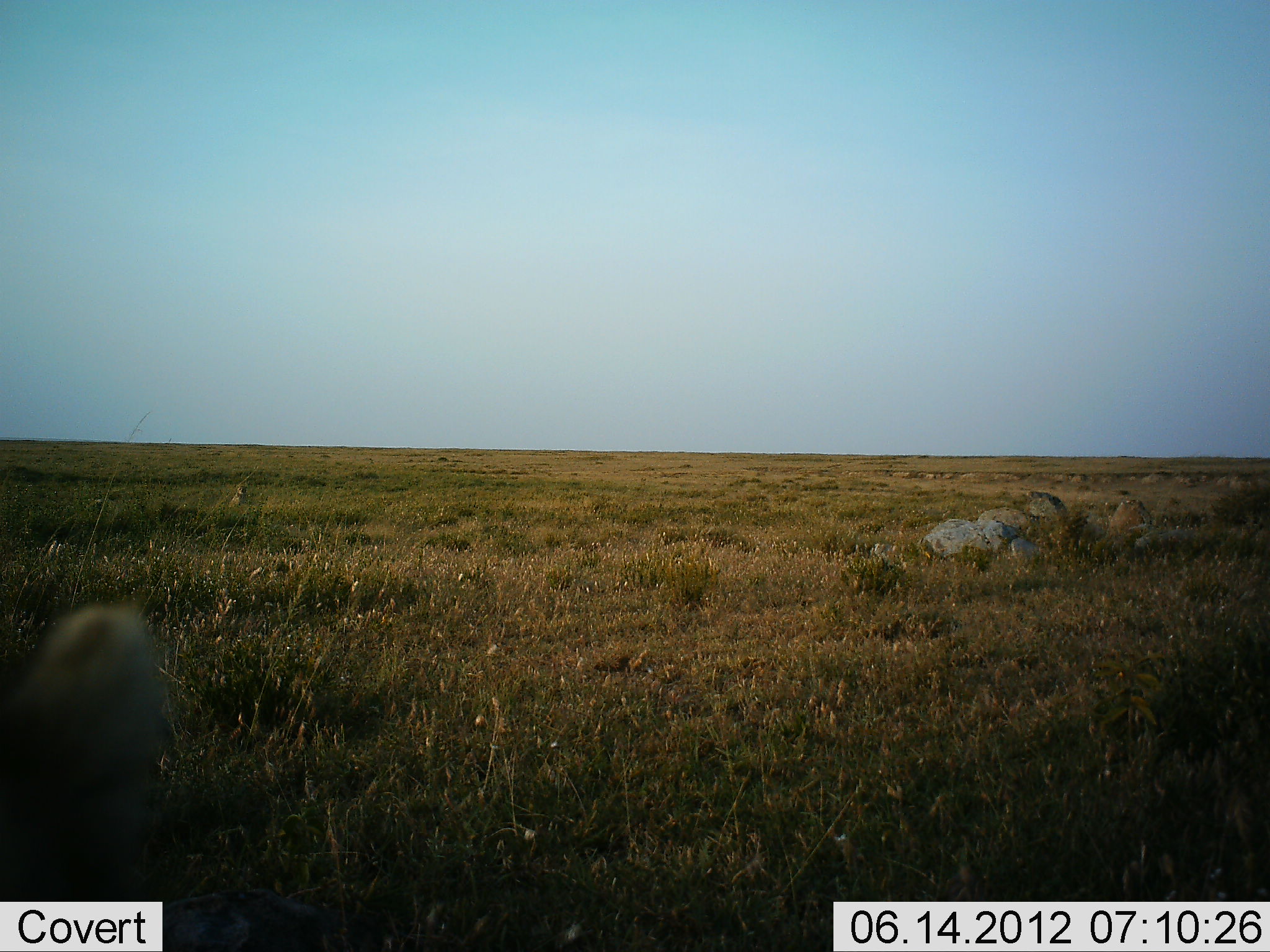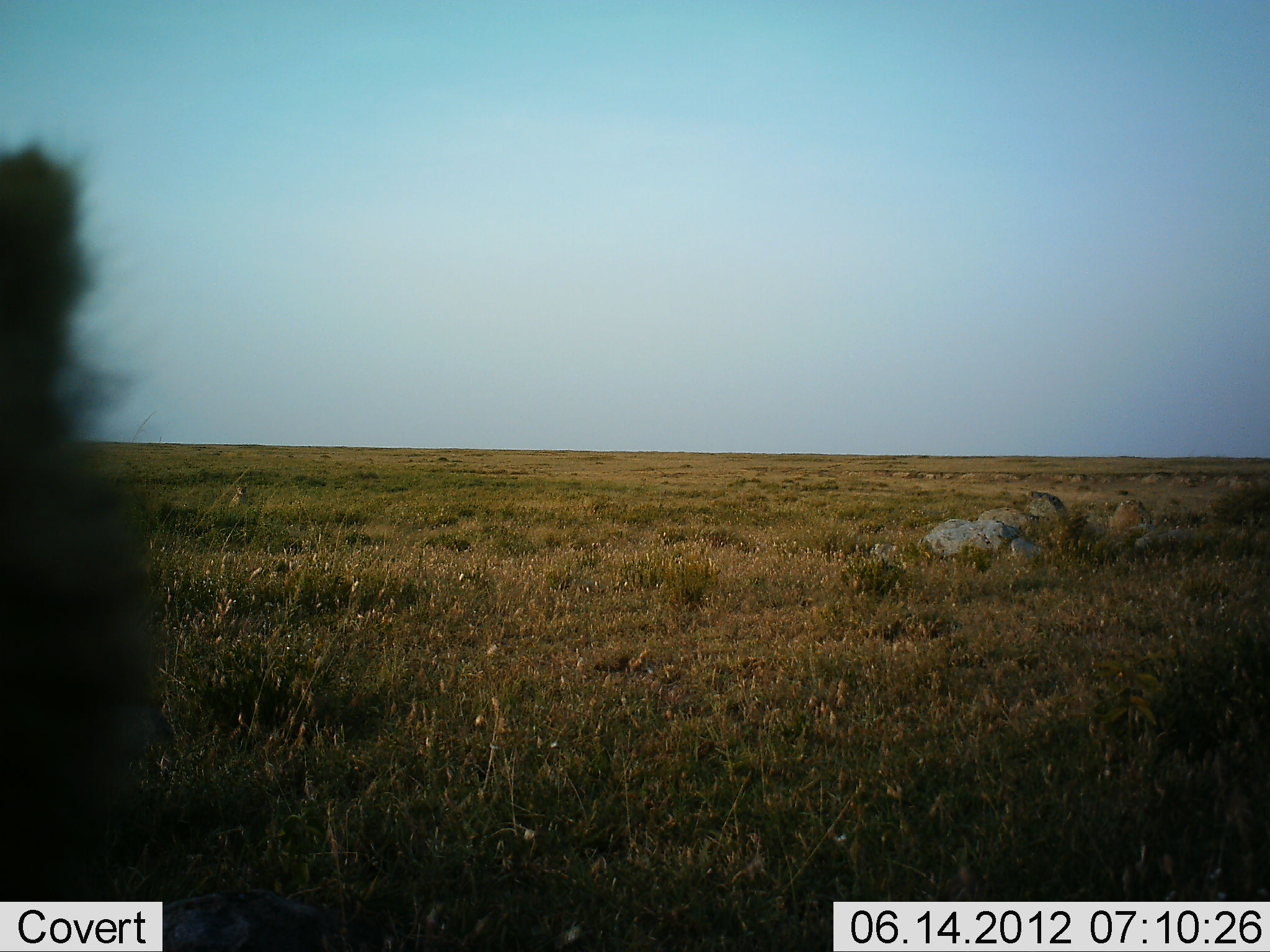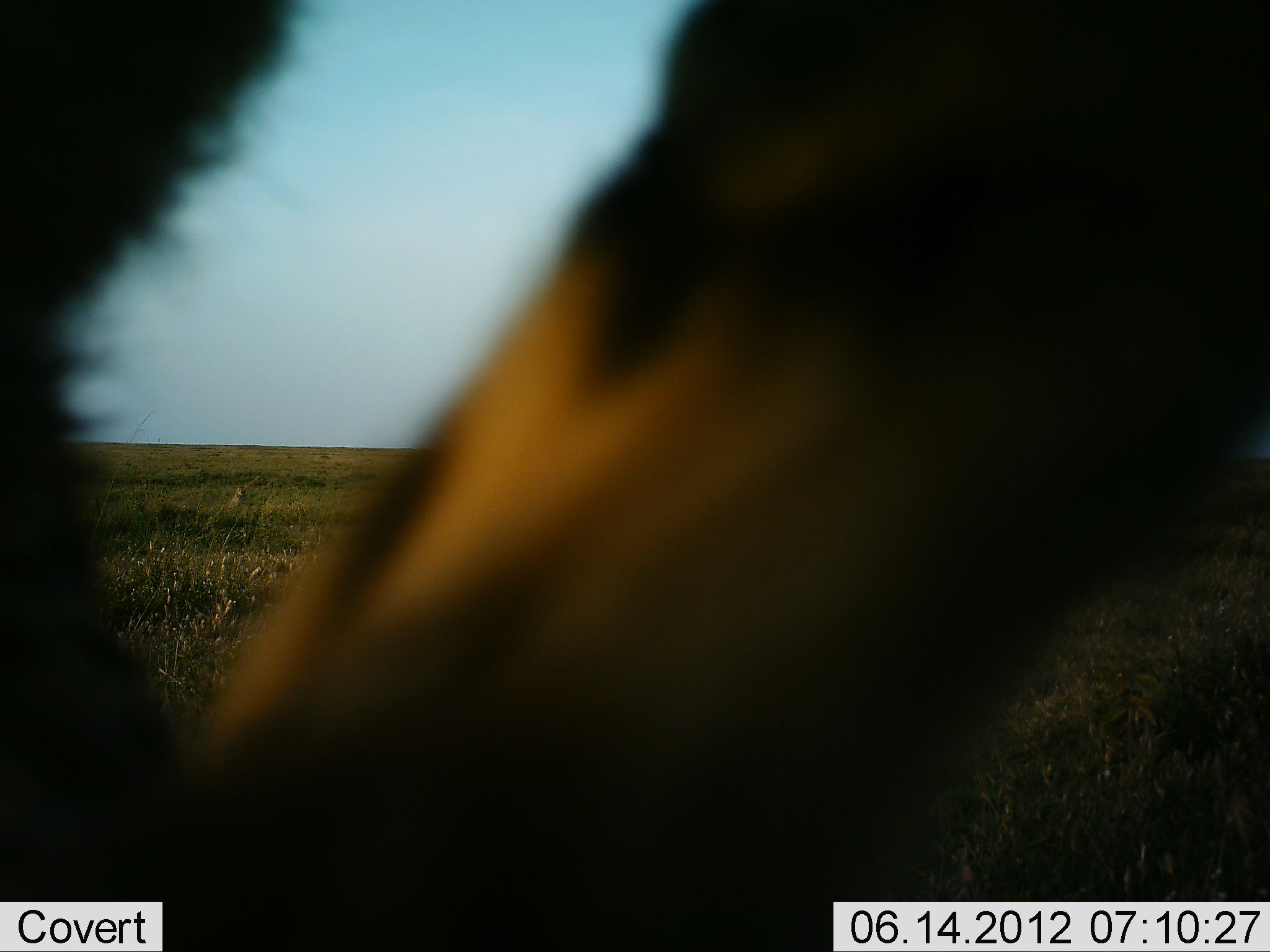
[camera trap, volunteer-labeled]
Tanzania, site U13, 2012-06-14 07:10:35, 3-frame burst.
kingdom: Animalia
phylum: Chordata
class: Mammalia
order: Carnivora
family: Felidae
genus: Leptailurus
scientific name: Leptailurus serval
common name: serval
Serval (Leptailurus serval), count 1. Behavior (volunteer vote fractions): standing 0%, resting 0%, moving 100%, interacting 0%. Young present (vote fraction): 0%. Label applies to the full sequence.